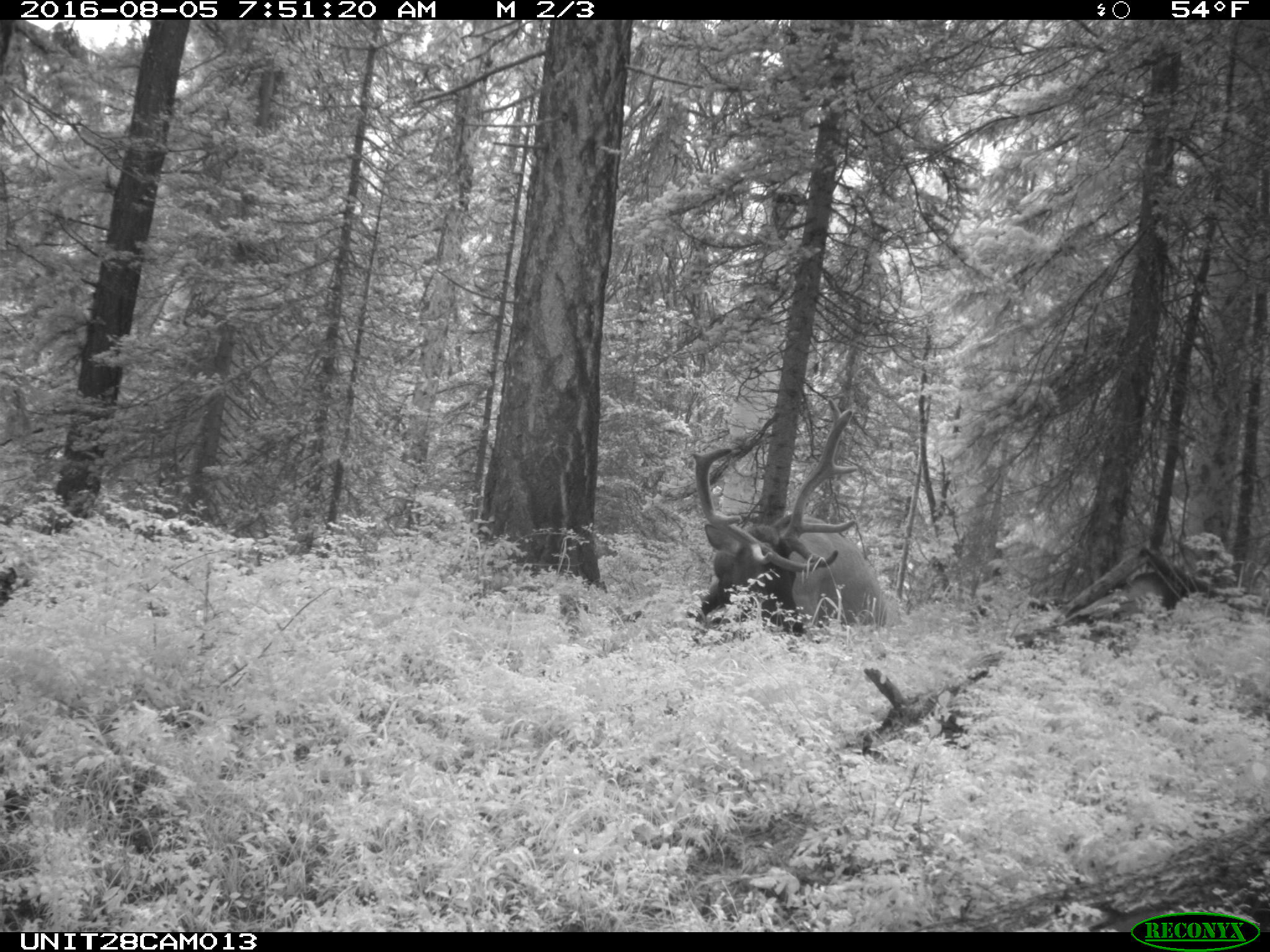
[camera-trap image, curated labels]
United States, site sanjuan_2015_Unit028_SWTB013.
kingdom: Animalia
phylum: Chordata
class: Mammalia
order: Artiodactyla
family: Cervidae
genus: Cervus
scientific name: Cervus elaphus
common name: red deer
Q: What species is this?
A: Cervus elaphus (red deer).